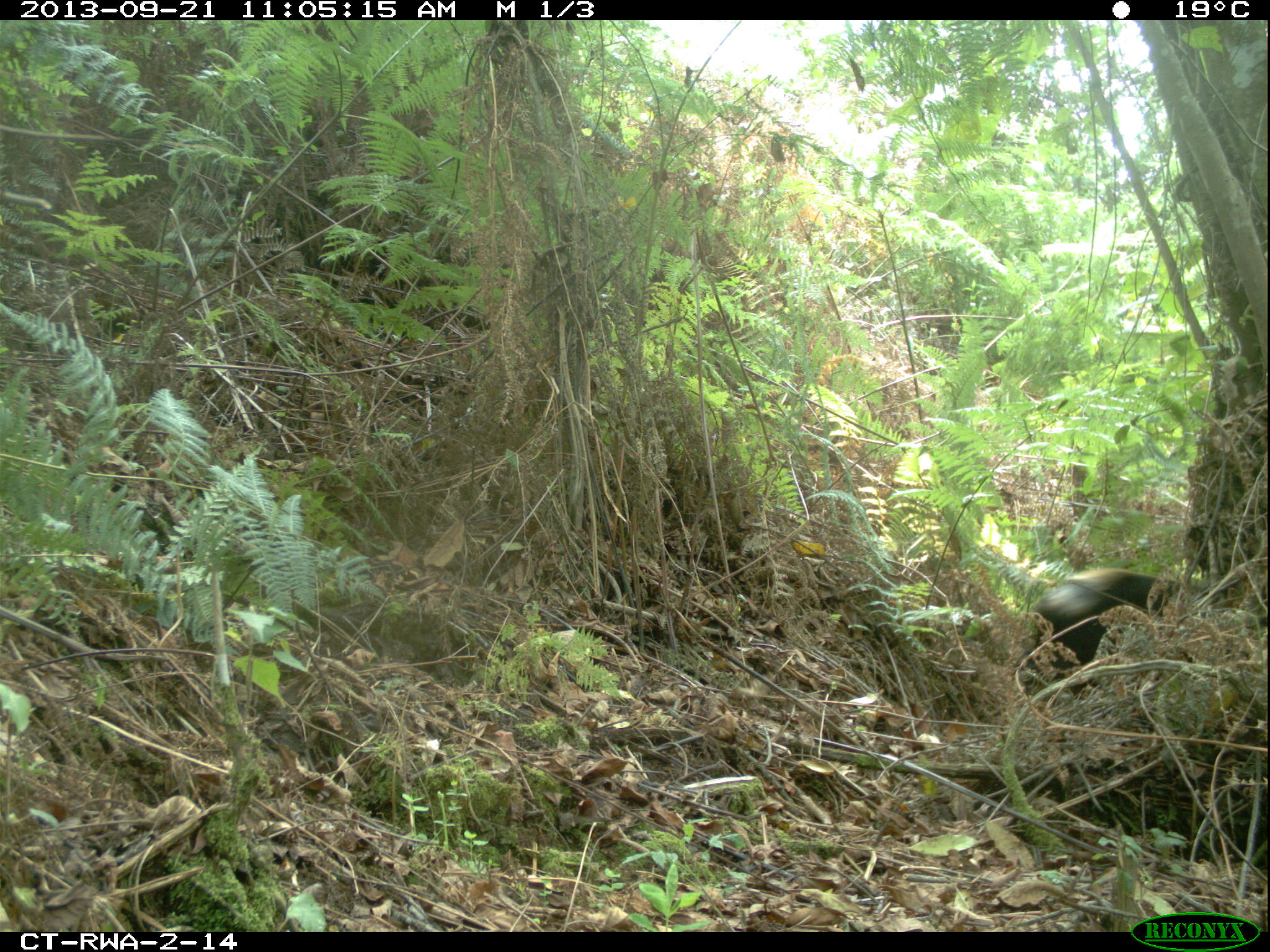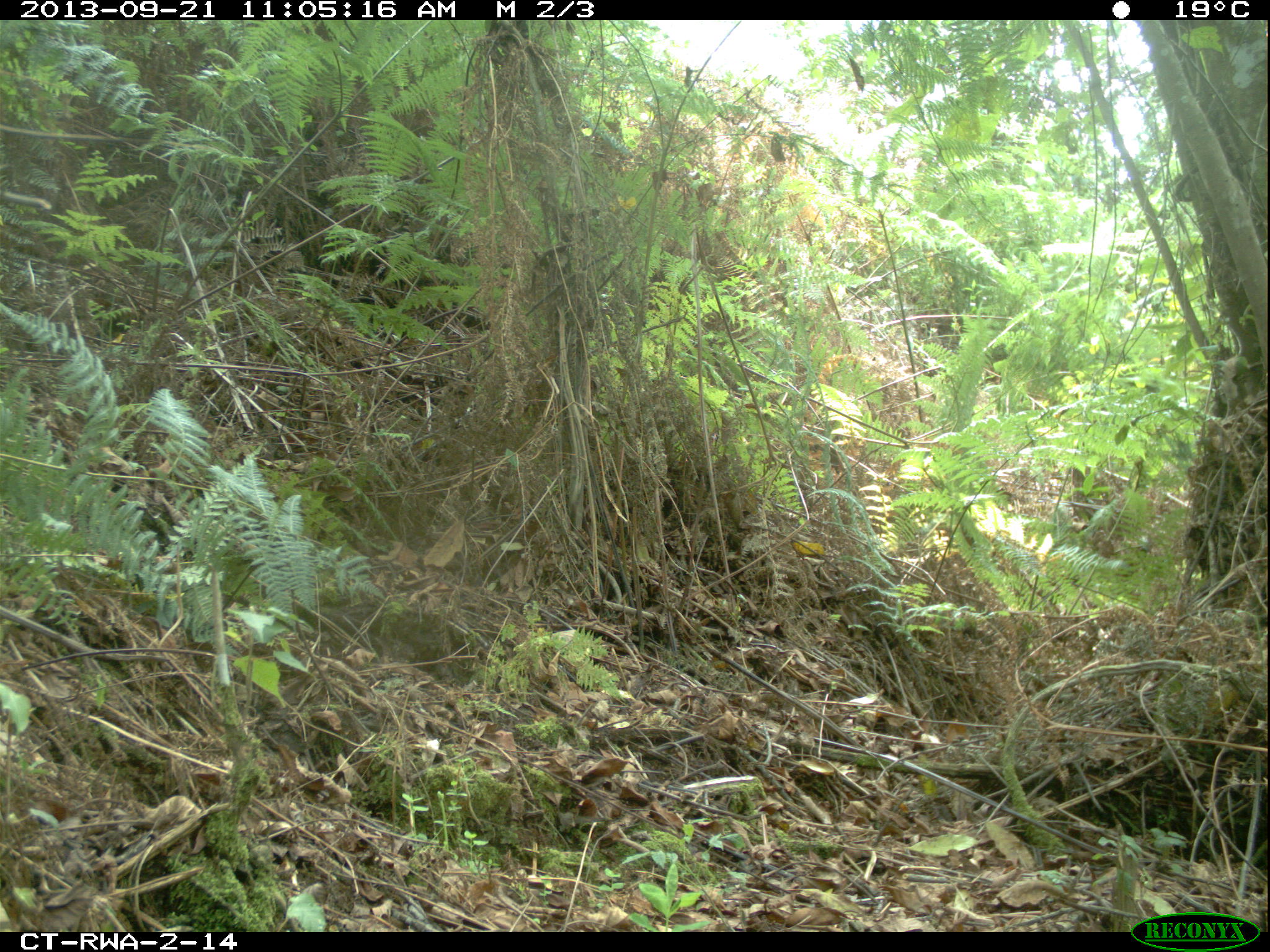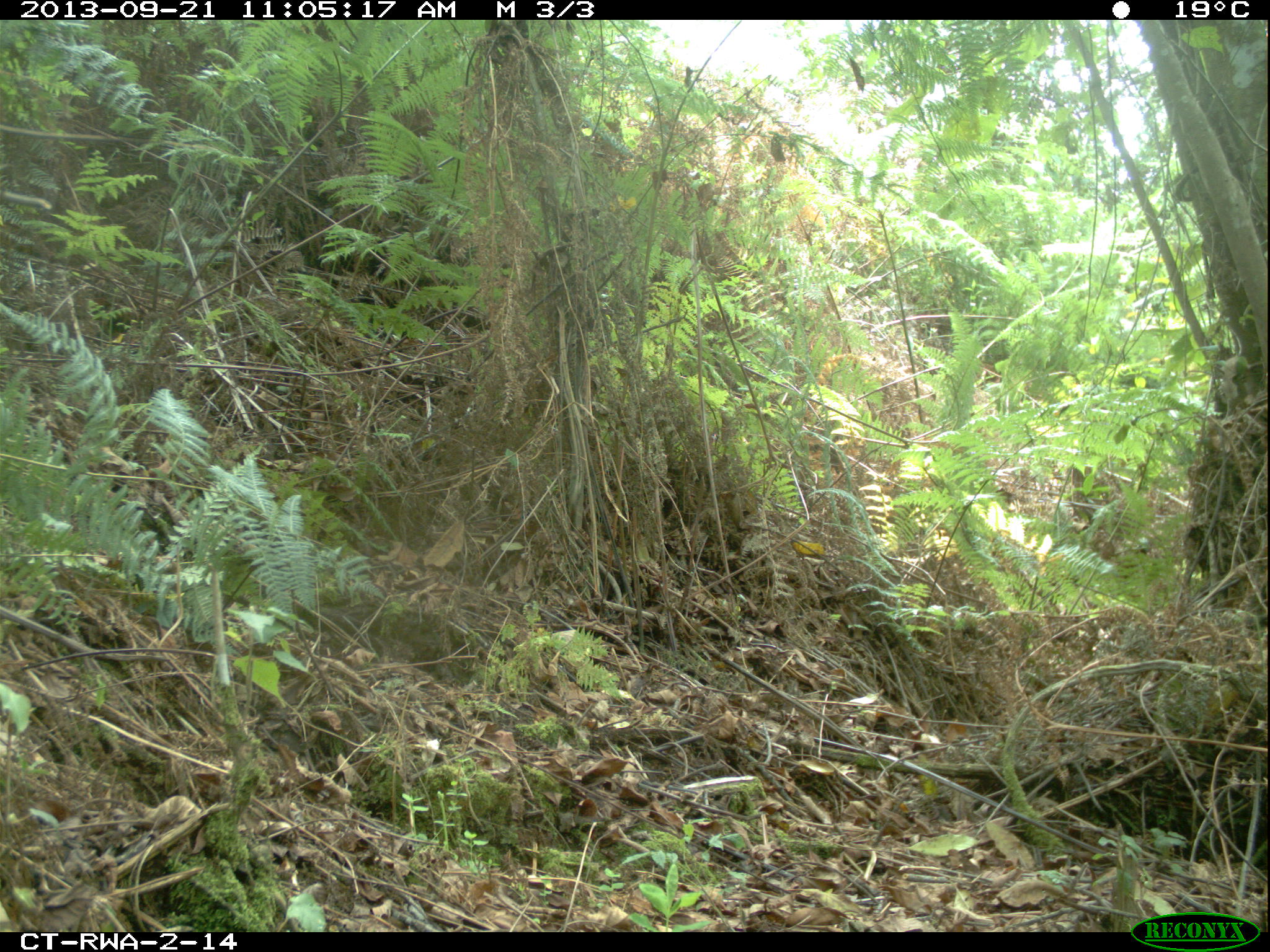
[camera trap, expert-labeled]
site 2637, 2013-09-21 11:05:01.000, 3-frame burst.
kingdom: Animalia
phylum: Chordata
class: Mammalia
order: Artiodactyla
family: Bovidae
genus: Cephalophus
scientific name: Cephalophus silvicultor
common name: light-backed duiker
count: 1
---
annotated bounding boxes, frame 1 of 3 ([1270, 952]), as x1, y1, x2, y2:
cephalophus silvicultor: 1011, 566, 1228, 700